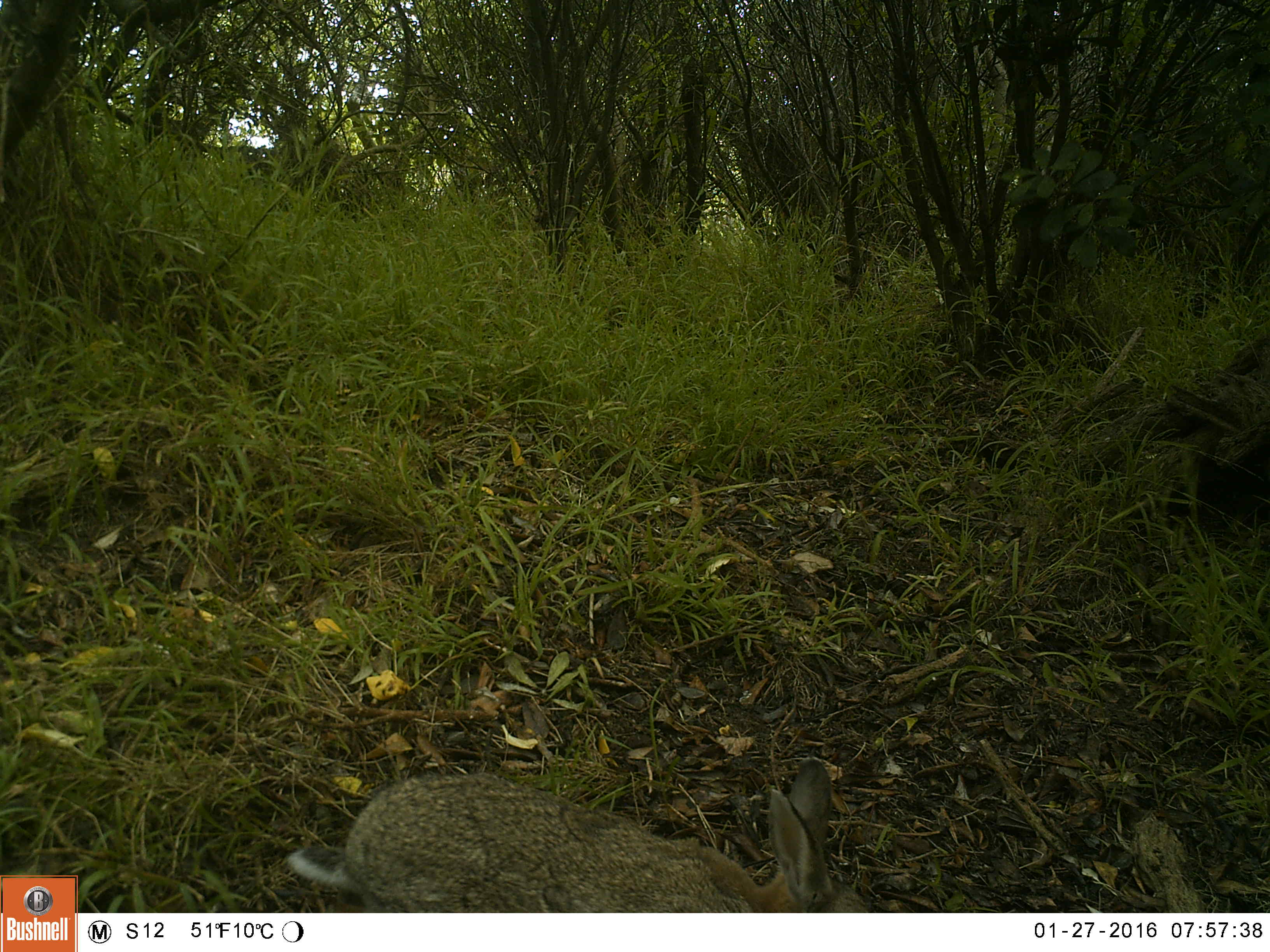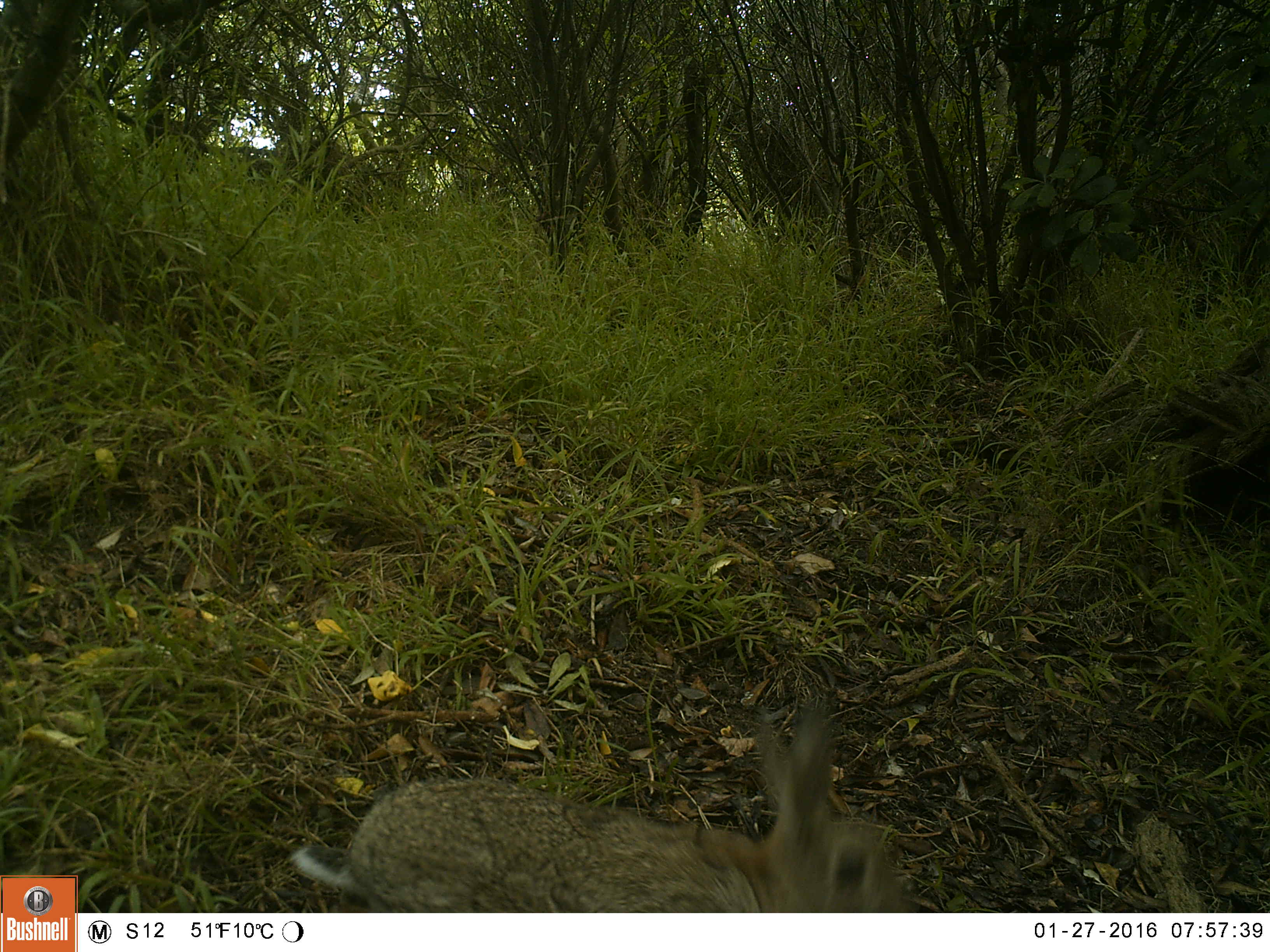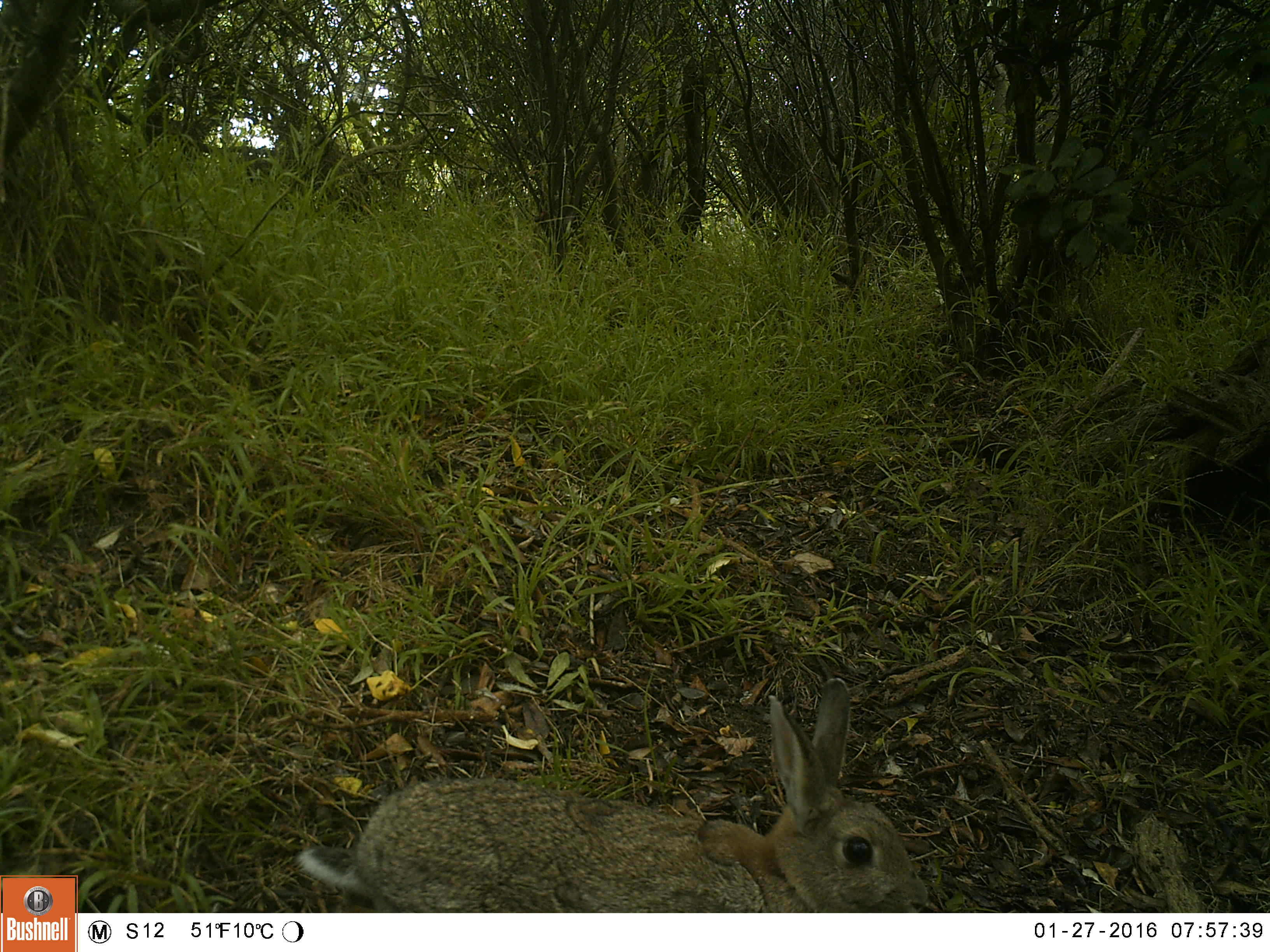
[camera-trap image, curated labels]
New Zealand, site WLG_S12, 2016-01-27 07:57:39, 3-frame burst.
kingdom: Animalia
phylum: Chordata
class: Mammalia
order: Lagomorpha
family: Leporidae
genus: Oryctolagus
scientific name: Oryctolagus cuniculus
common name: european rabbit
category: rabbit